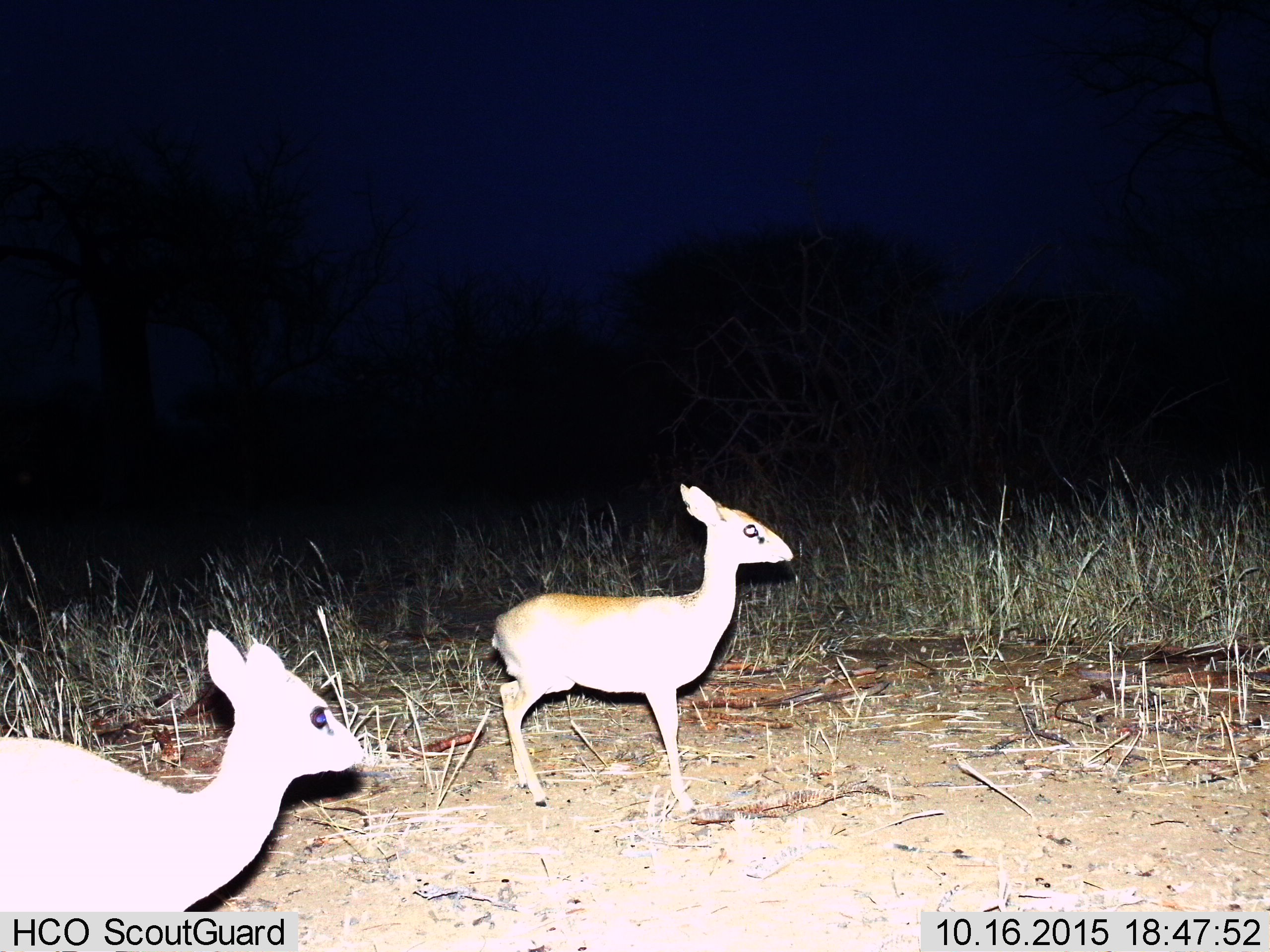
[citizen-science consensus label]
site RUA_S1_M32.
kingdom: Animalia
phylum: Chordata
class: Mammalia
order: Artiodactyla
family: Bovidae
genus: Madoqua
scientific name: Madoqua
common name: dik-dik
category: dikdik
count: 2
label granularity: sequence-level